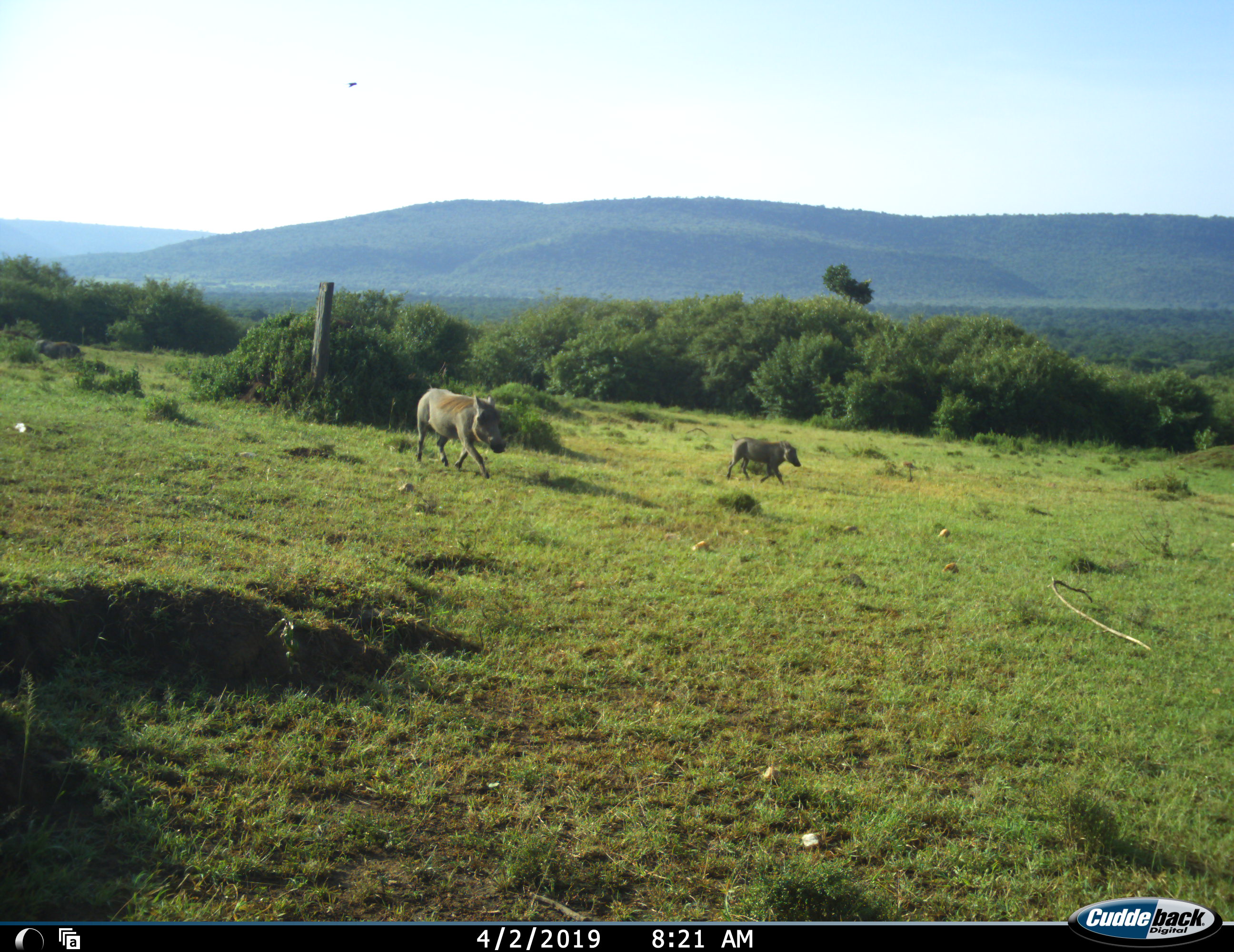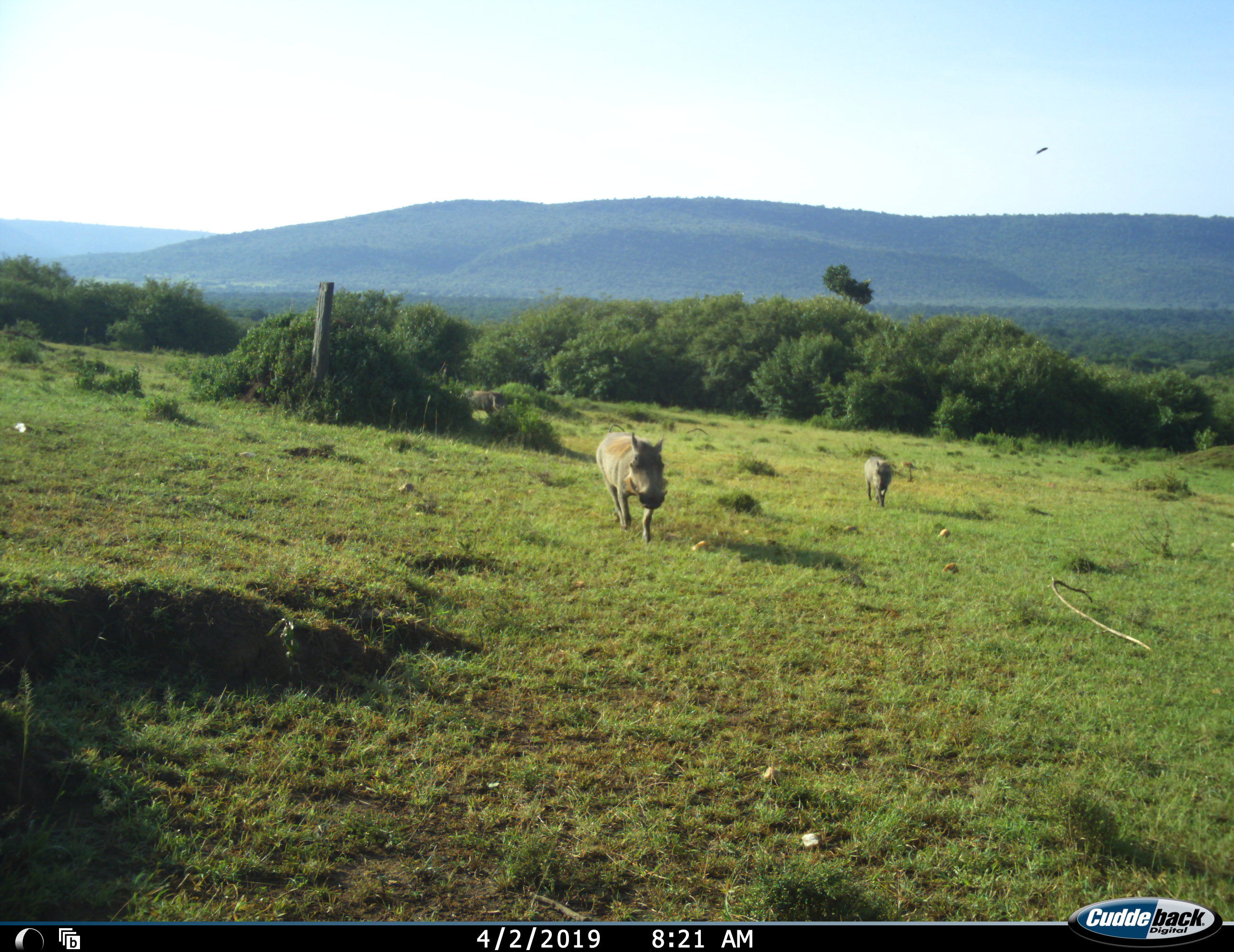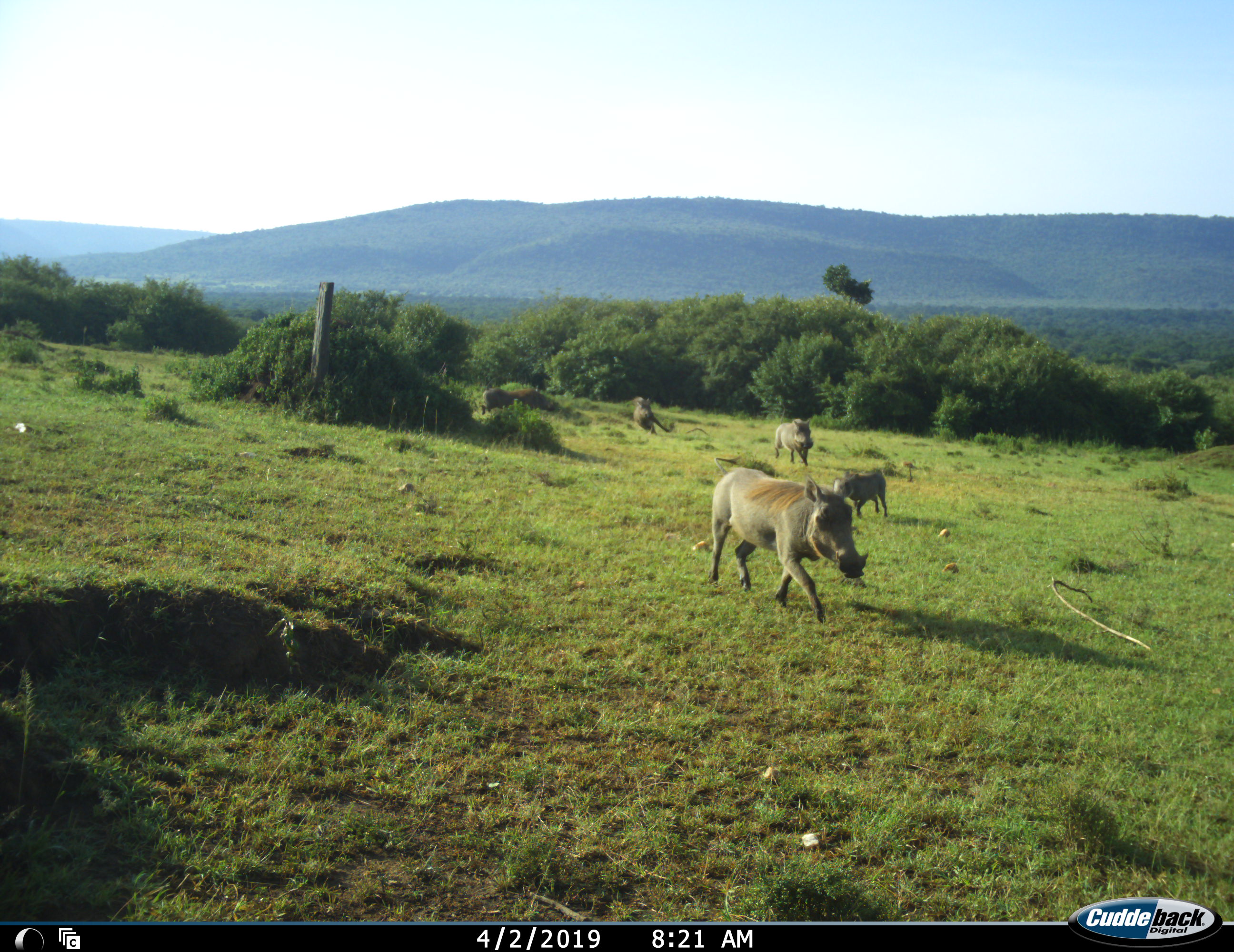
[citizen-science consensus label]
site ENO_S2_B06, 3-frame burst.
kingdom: Animalia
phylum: Chordata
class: Mammalia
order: Artiodactyla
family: Suidae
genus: Phacochoerus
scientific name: Phacochoerus africanus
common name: warthog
Warthog (Phacochoerus africanus), count 5. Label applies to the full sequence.